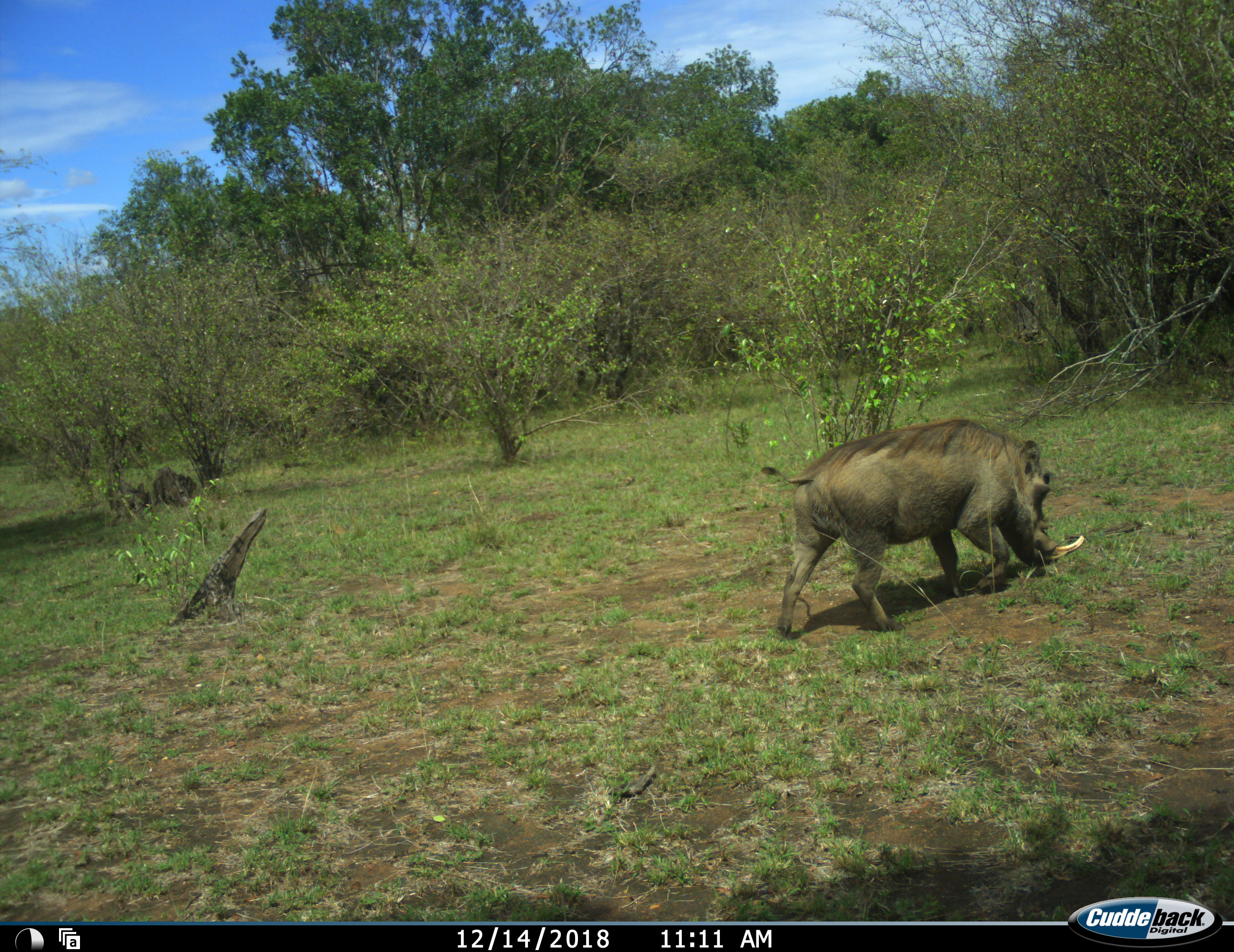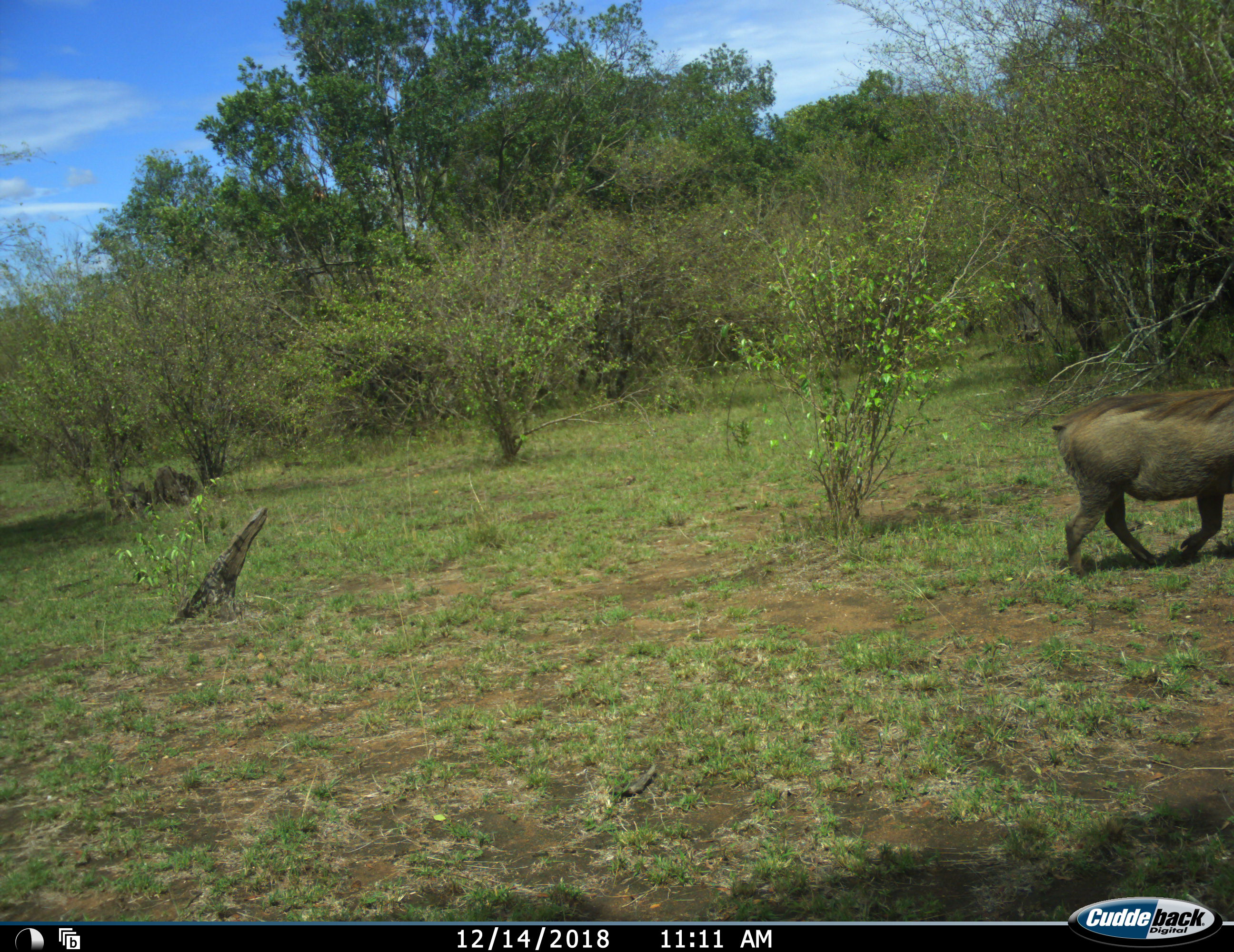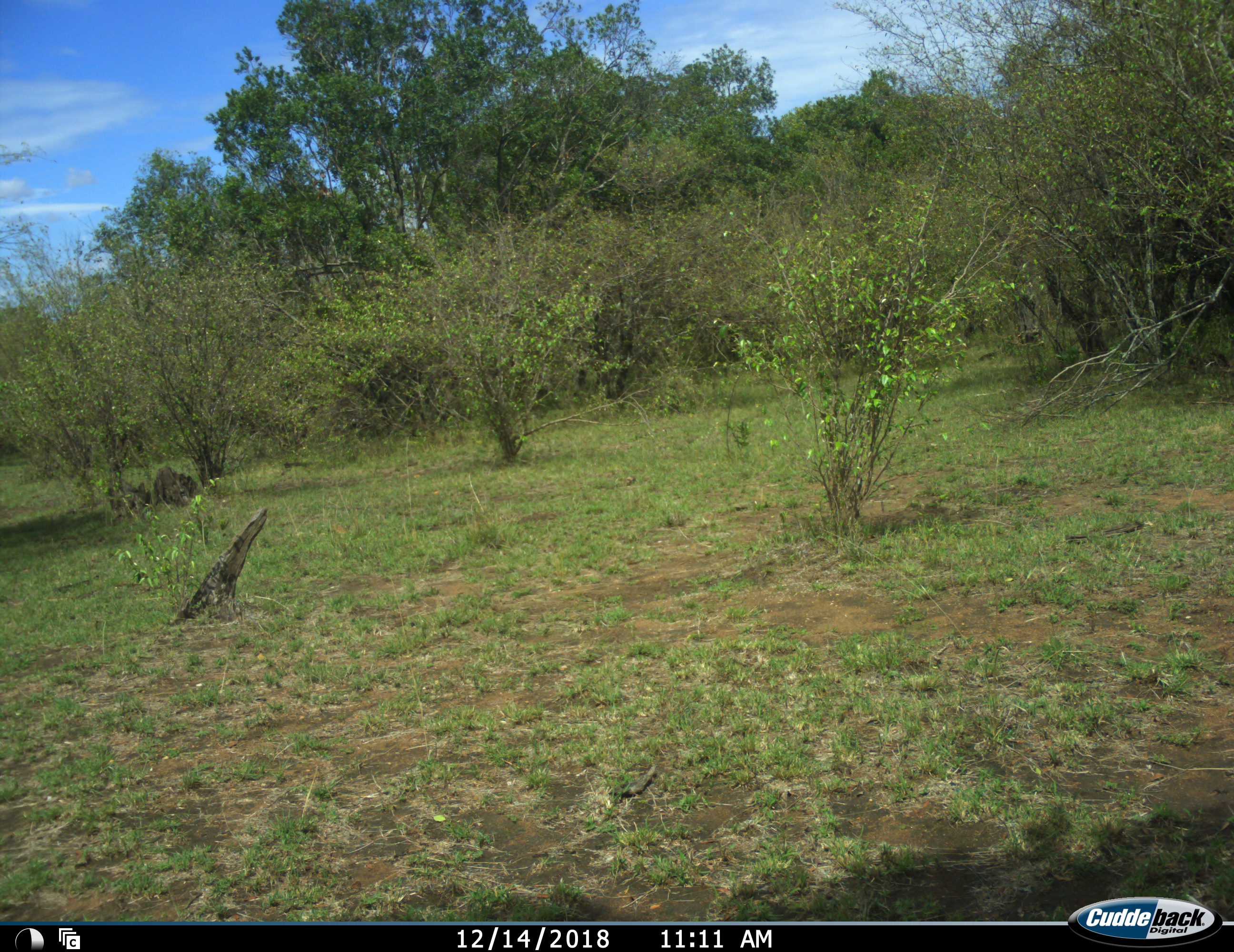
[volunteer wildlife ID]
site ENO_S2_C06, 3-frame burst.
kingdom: Animalia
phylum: Chordata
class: Mammalia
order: Artiodactyla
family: Suidae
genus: Phacochoerus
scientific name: Phacochoerus africanus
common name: warthog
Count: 1.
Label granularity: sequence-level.